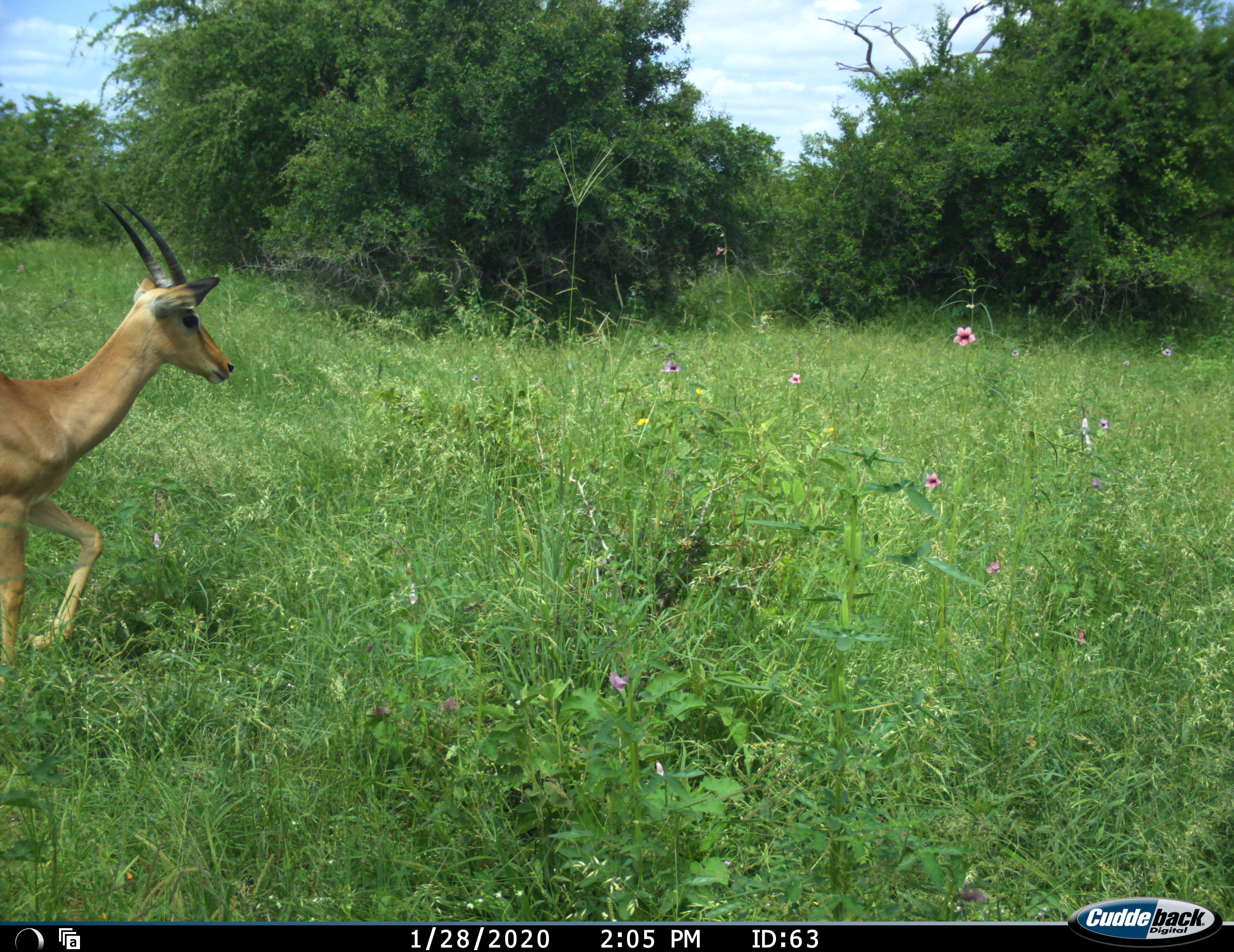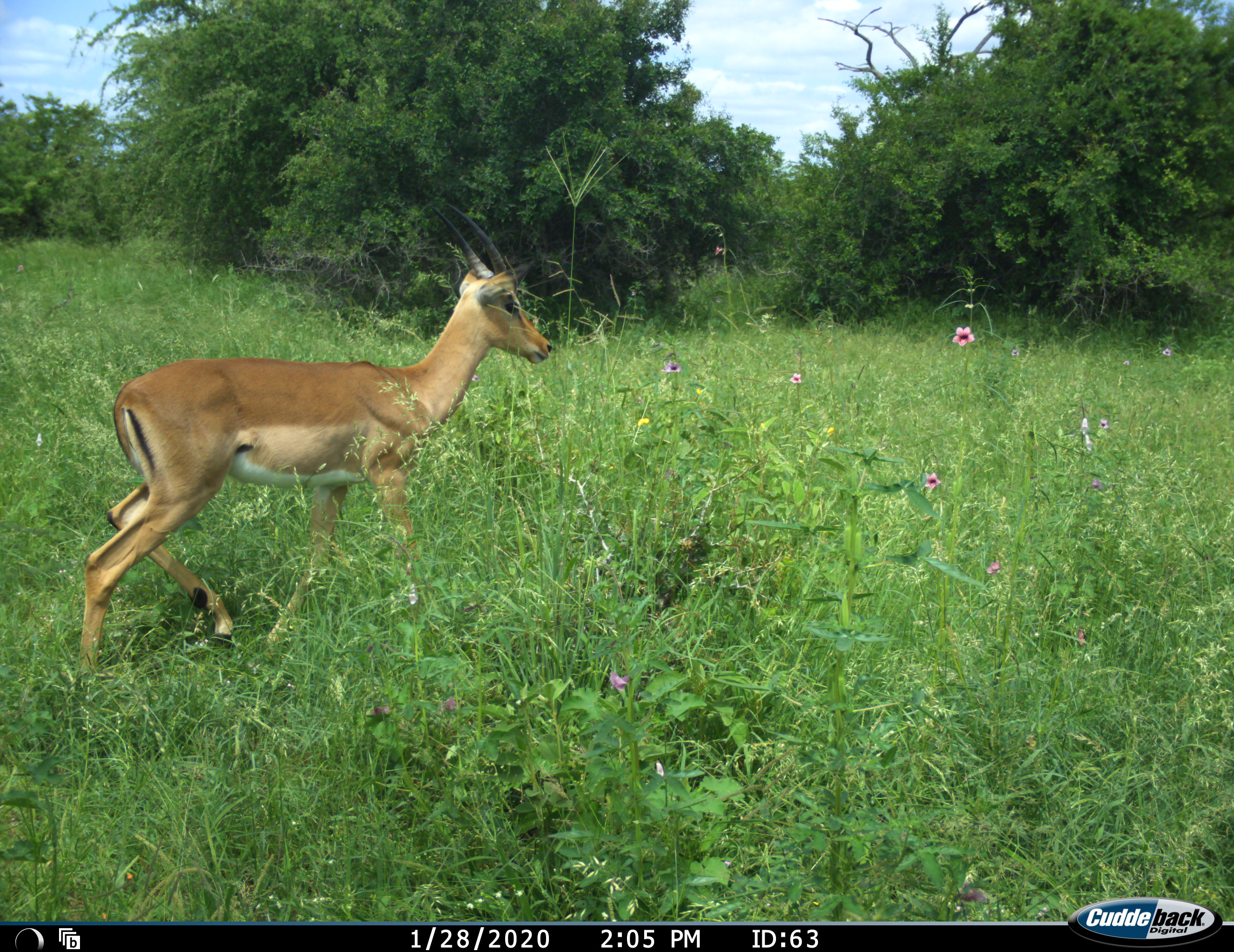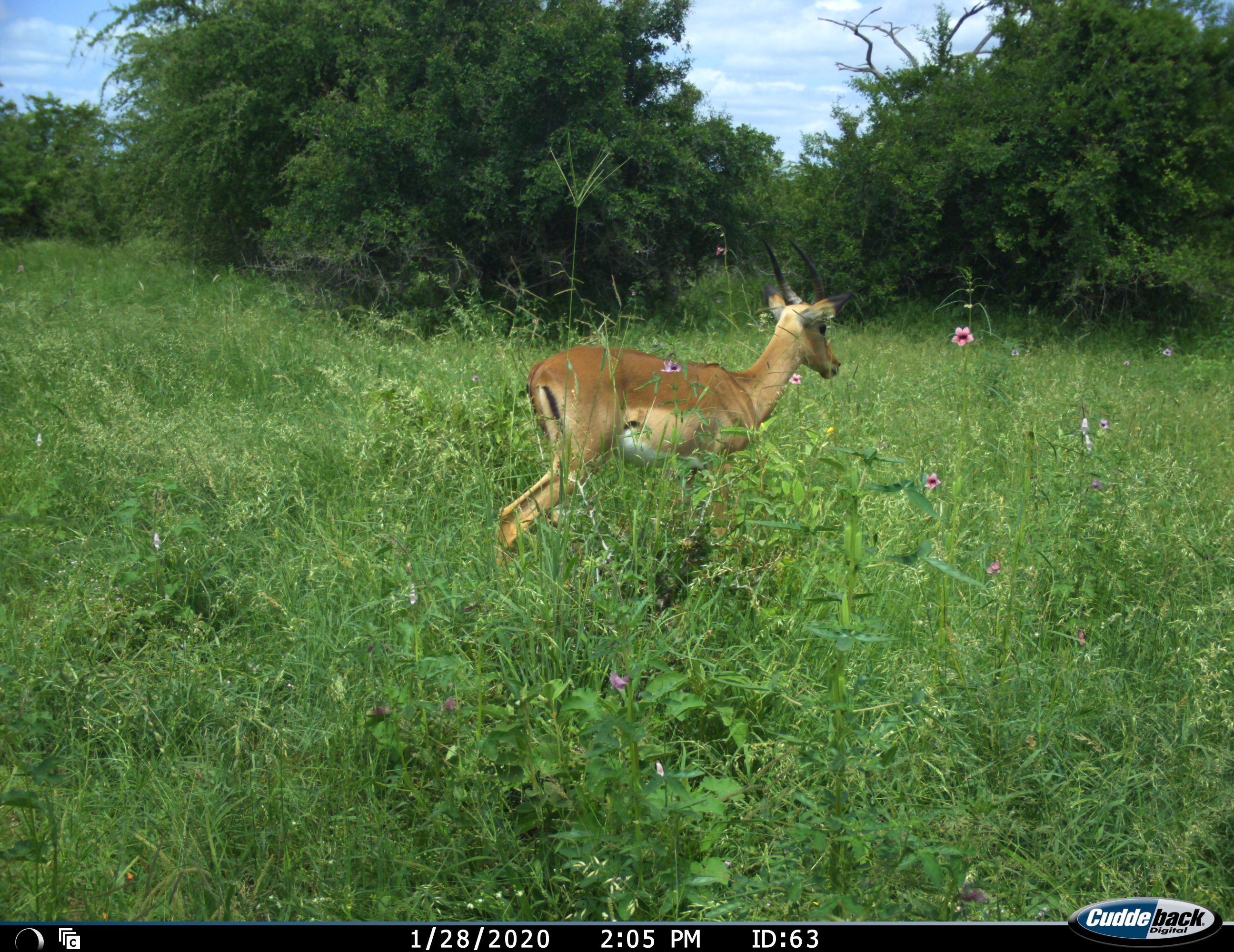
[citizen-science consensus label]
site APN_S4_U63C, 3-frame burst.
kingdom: Animalia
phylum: Chordata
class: Mammalia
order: Artiodactyla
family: Bovidae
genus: Aepyceros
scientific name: Aepyceros melampus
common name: impala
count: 1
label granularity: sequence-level